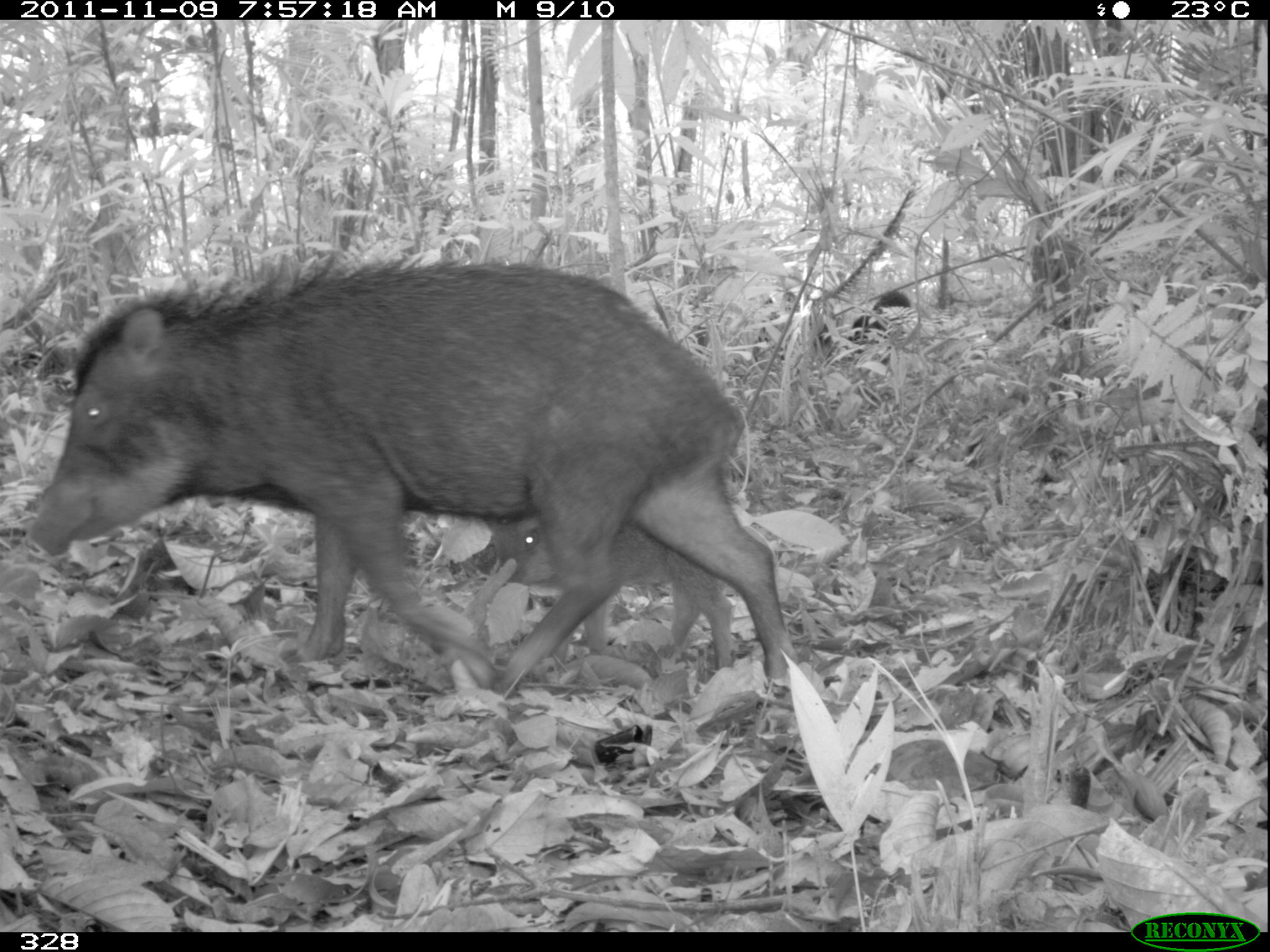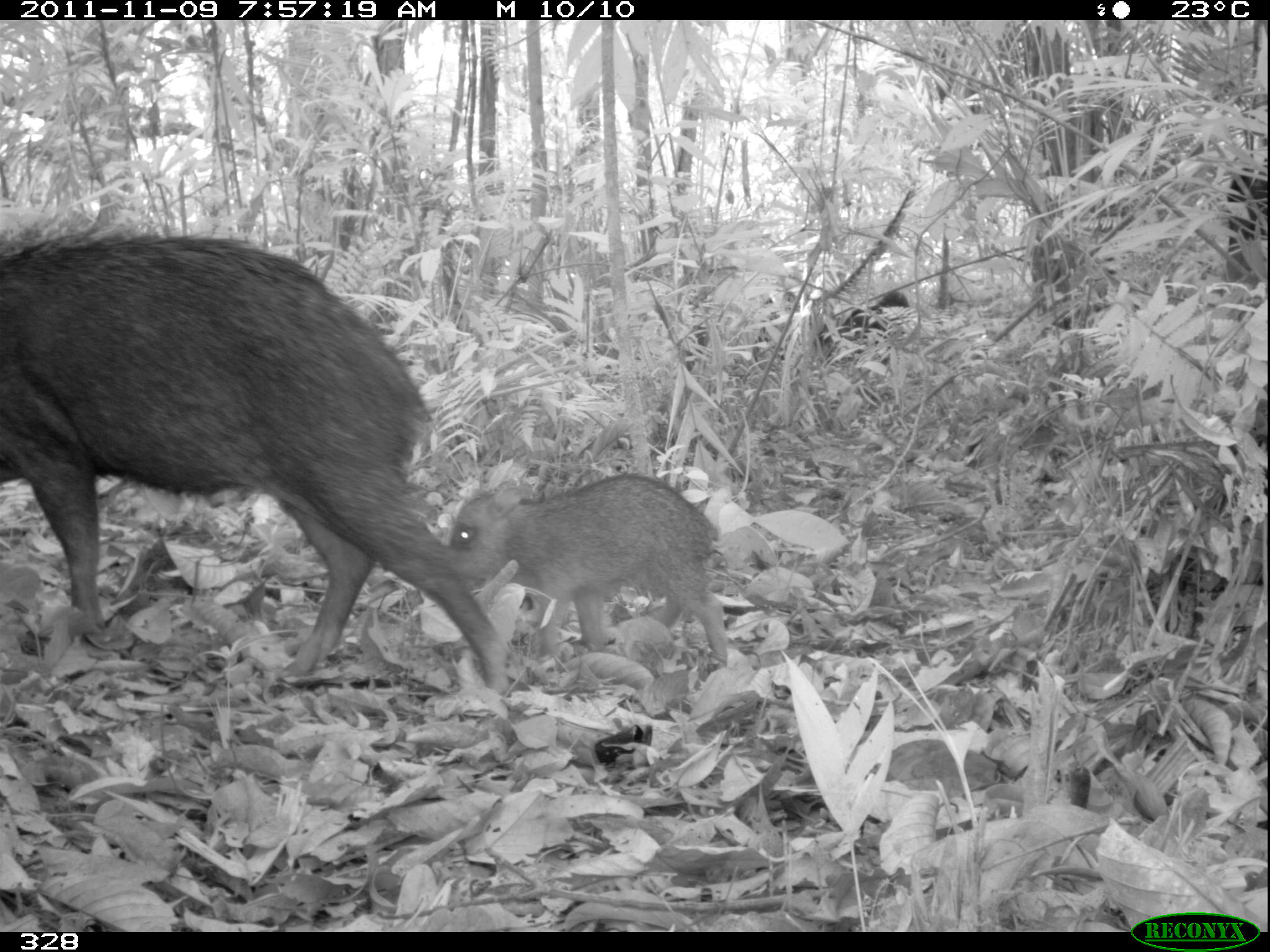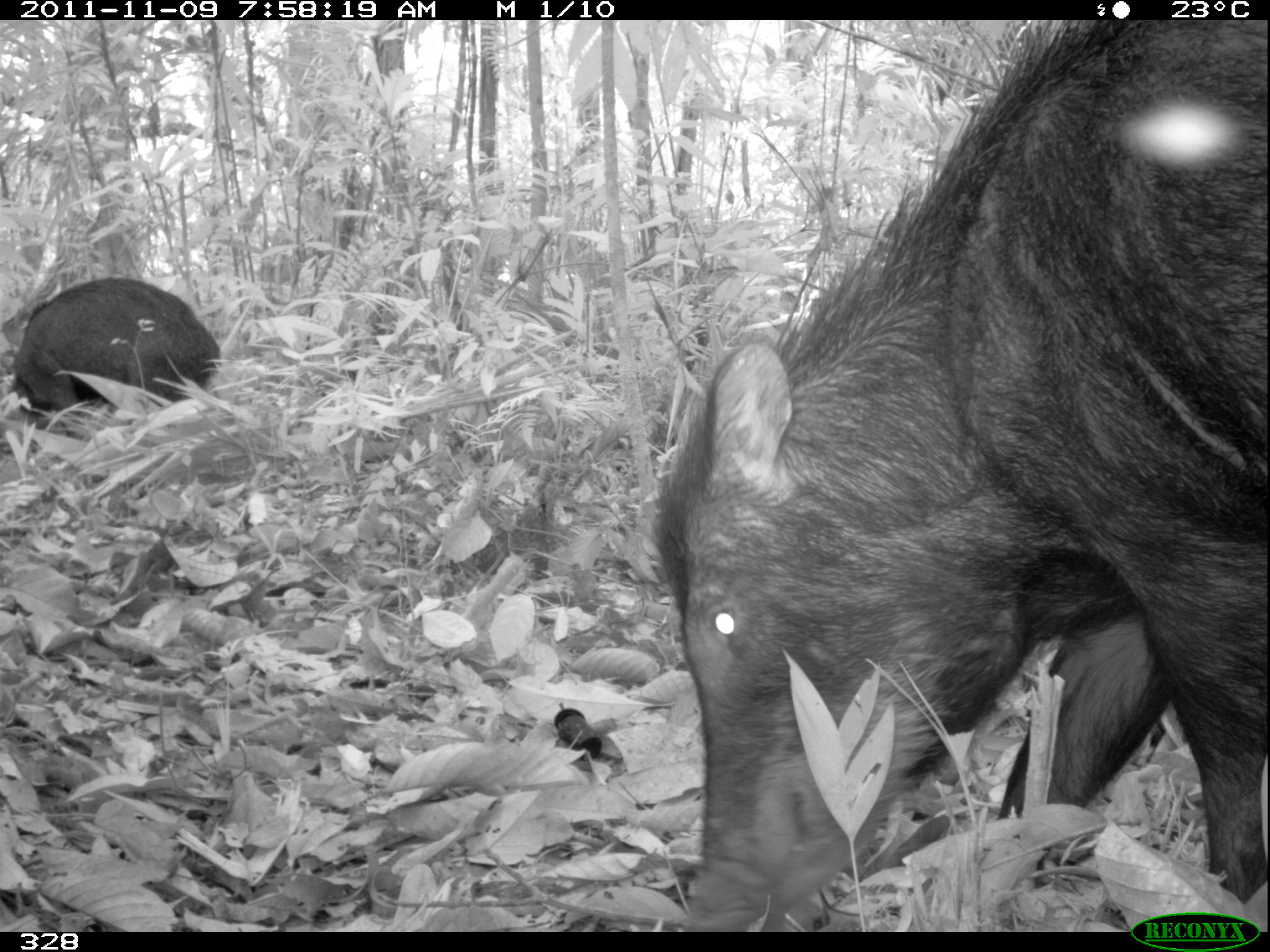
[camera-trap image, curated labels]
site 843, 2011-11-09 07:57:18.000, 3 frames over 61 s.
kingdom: Animalia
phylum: Chordata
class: Mammalia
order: Artiodactyla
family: Tayassuidae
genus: Tayassu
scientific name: Tayassu pecari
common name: white-lipped peccary